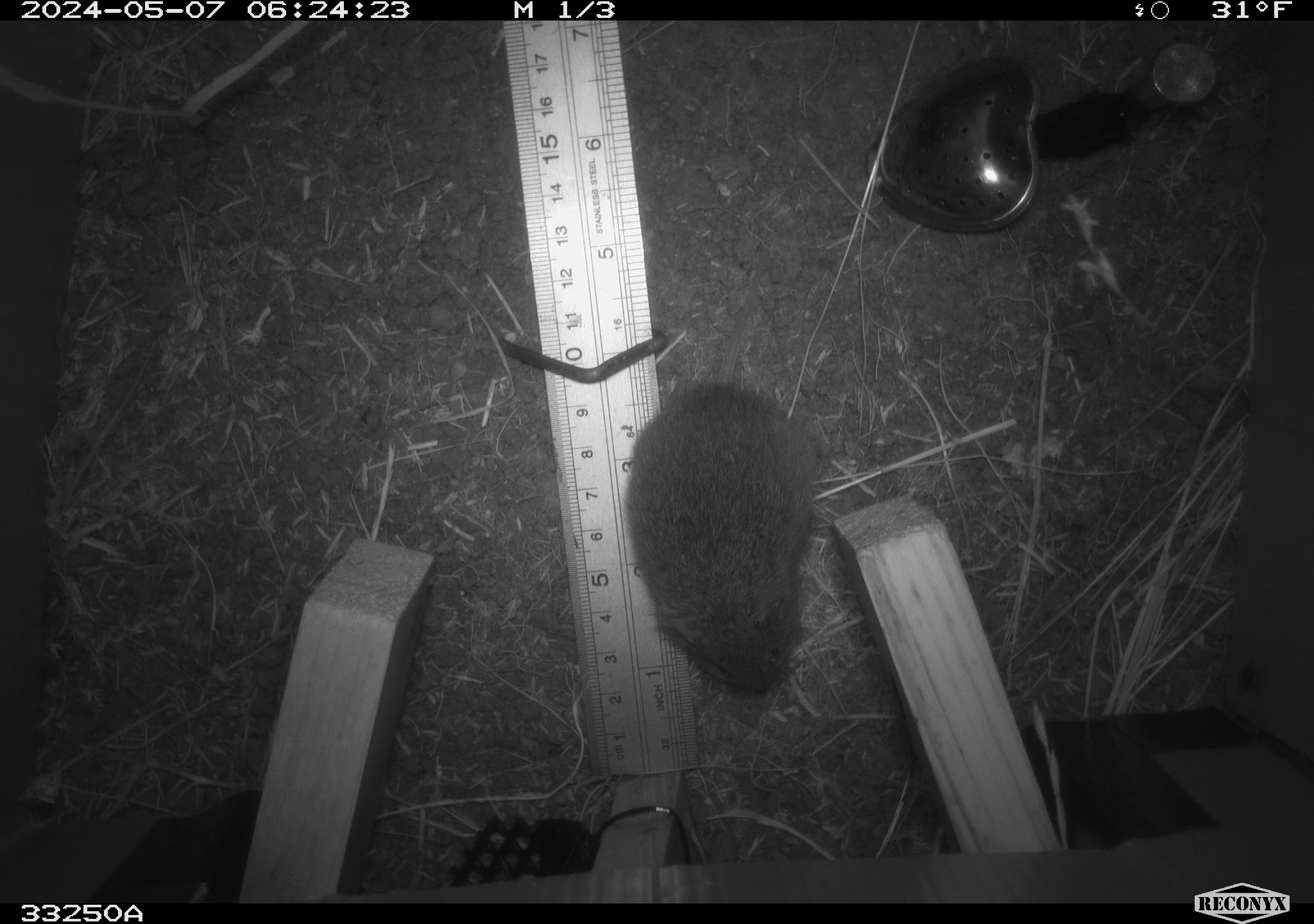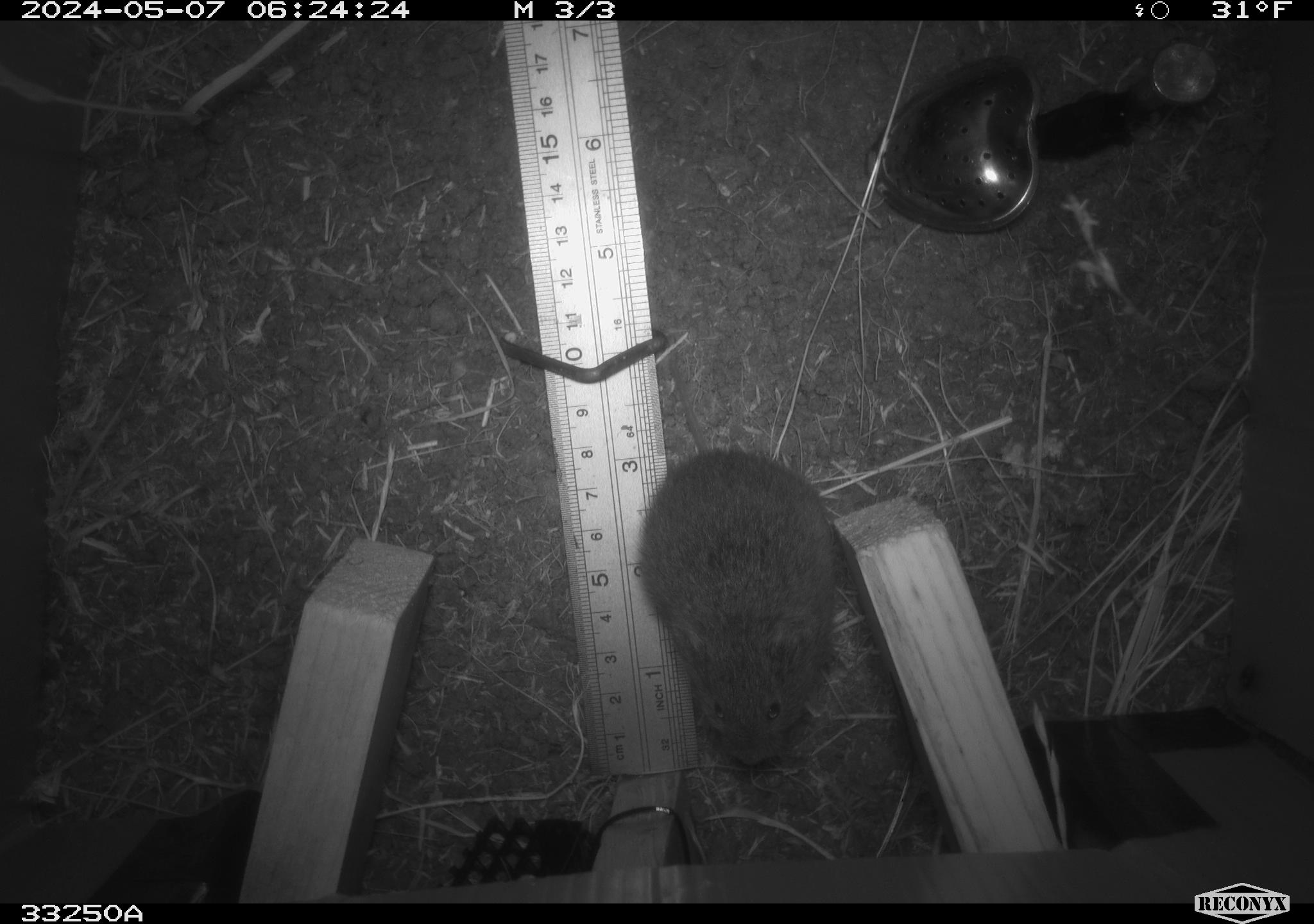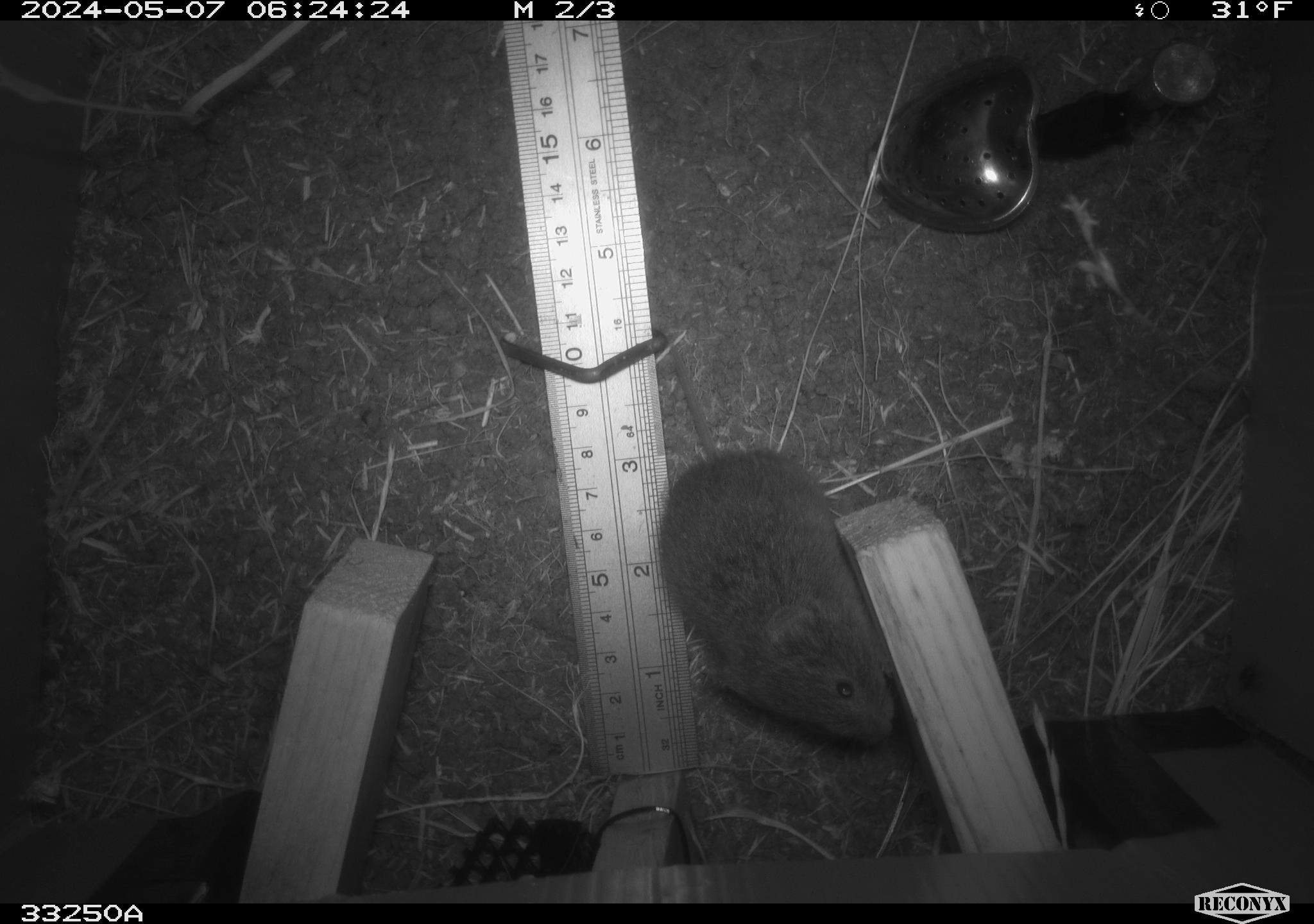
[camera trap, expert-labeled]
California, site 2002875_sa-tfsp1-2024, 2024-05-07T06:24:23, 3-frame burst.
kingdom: Animalia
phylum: Chordata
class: Mammalia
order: Rodentia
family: Cricetidae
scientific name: Arvicolinae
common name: voles, lemmings, and muskrats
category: arvicolinae subfamily